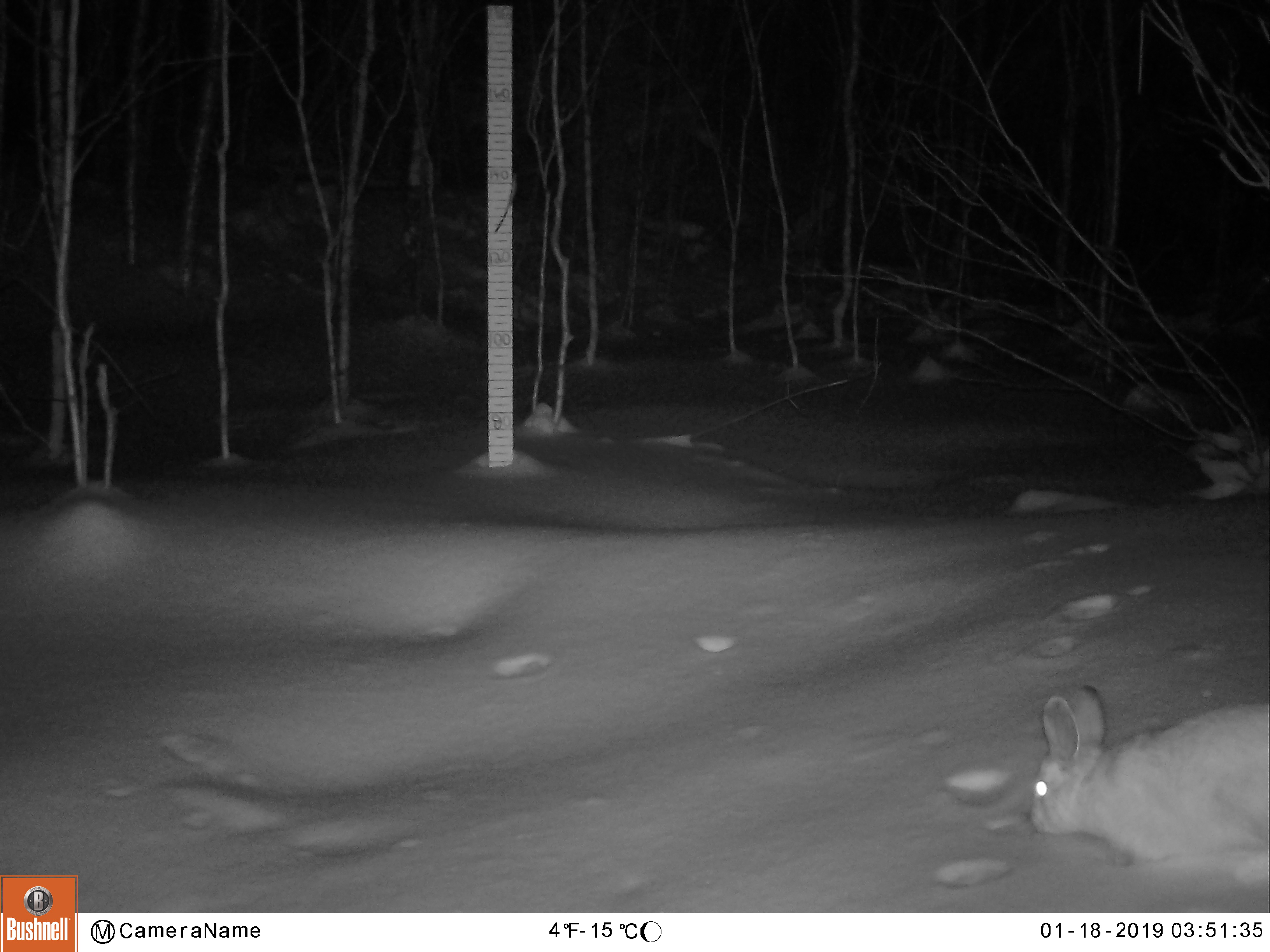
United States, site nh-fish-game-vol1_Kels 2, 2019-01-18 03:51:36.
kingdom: Animalia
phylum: Chordata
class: Mammalia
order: Lagomorpha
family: Leporidae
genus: Lepus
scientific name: Lepus americanus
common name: snowshoe hare